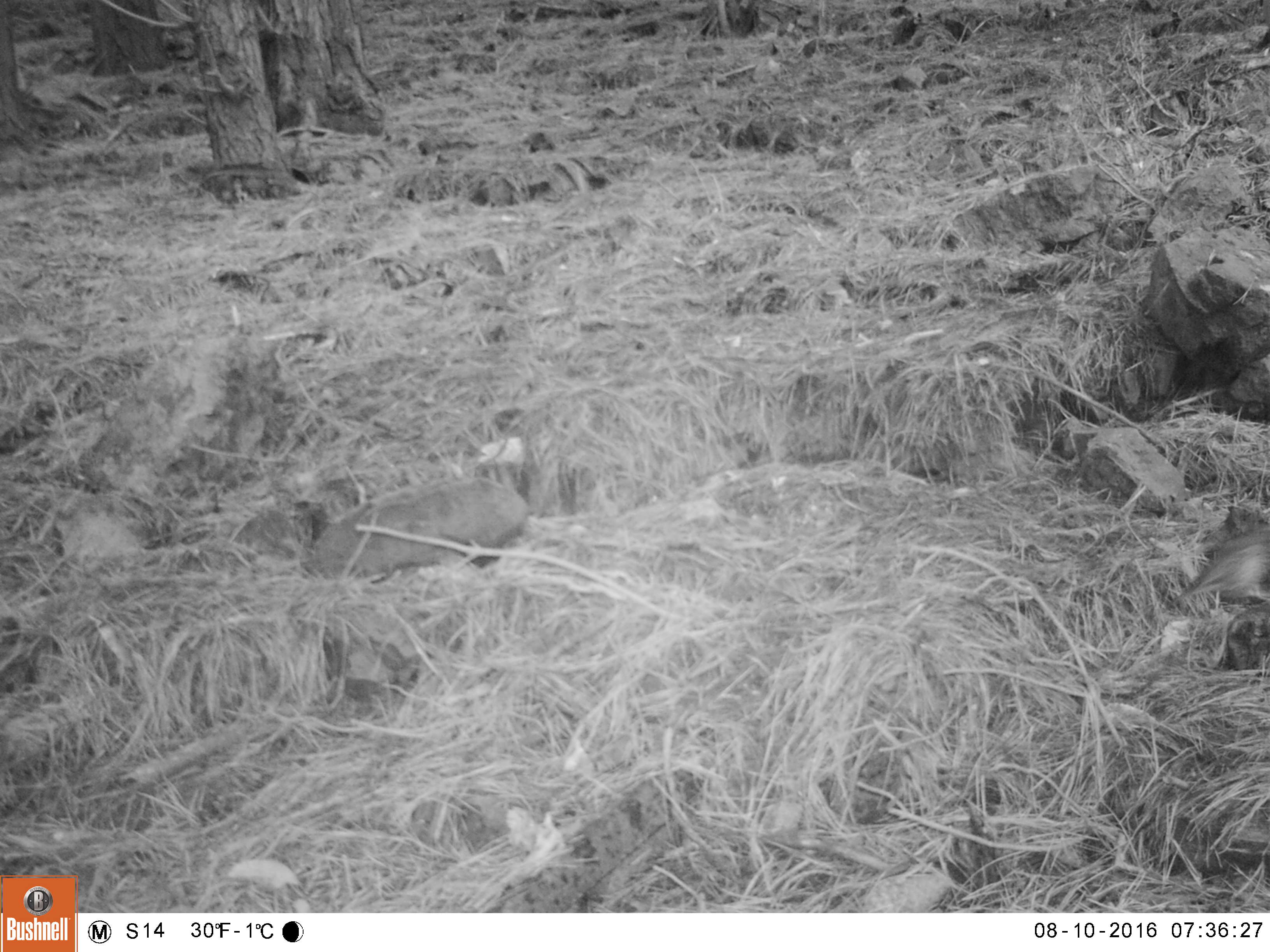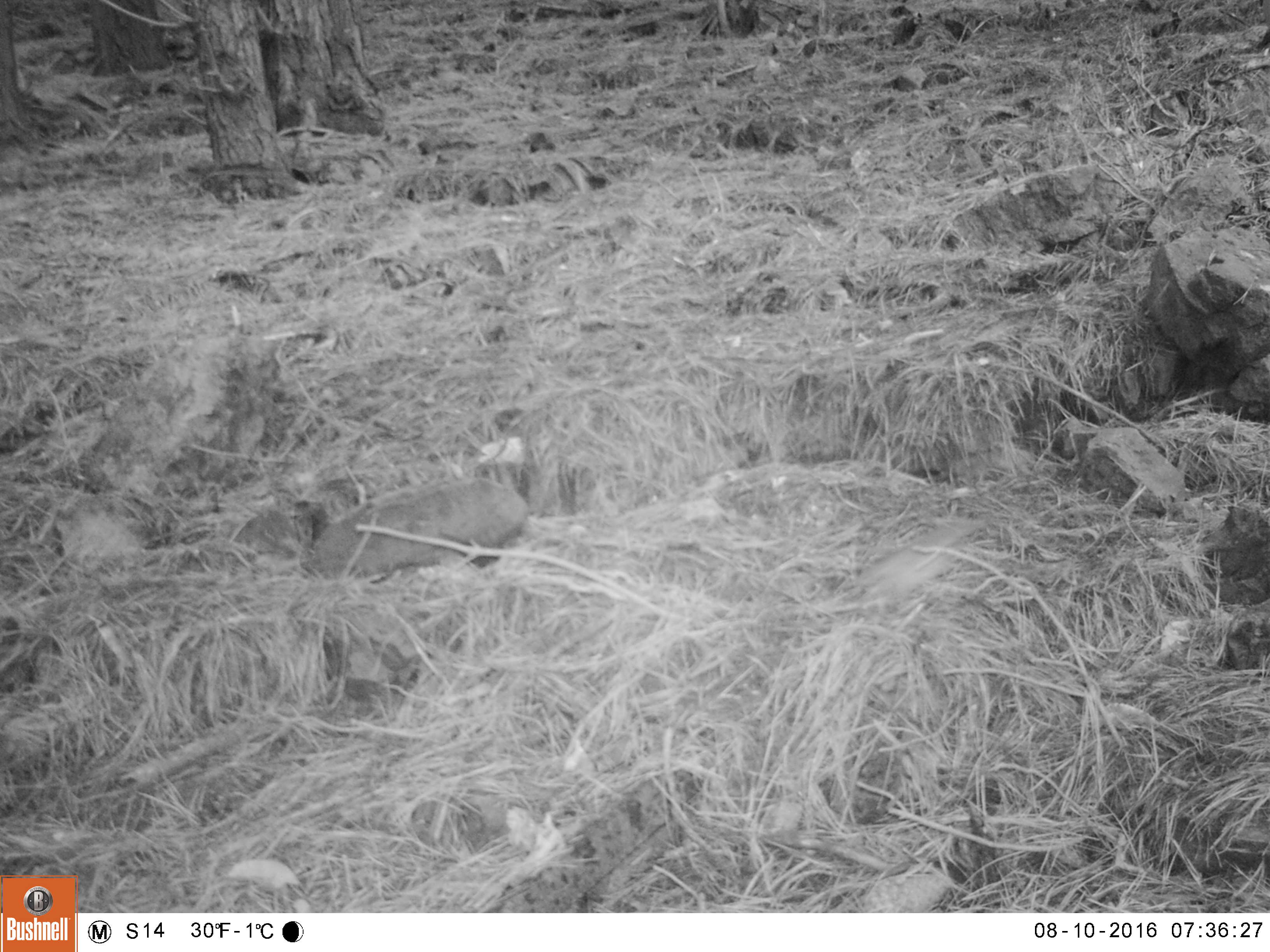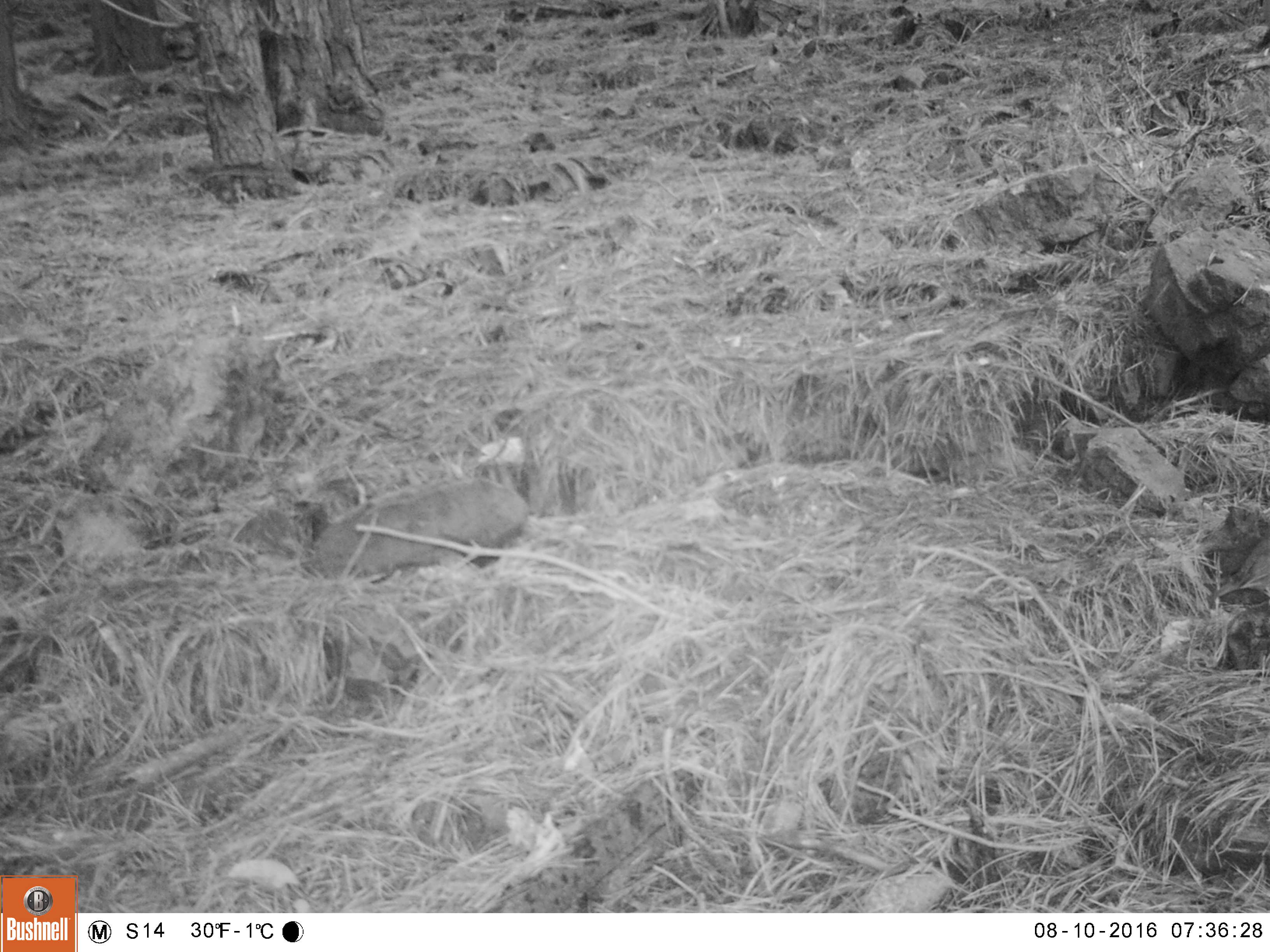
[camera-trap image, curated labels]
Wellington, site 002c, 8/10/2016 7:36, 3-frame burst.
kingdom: Animalia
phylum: Chordata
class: Aves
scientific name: Aves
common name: bird